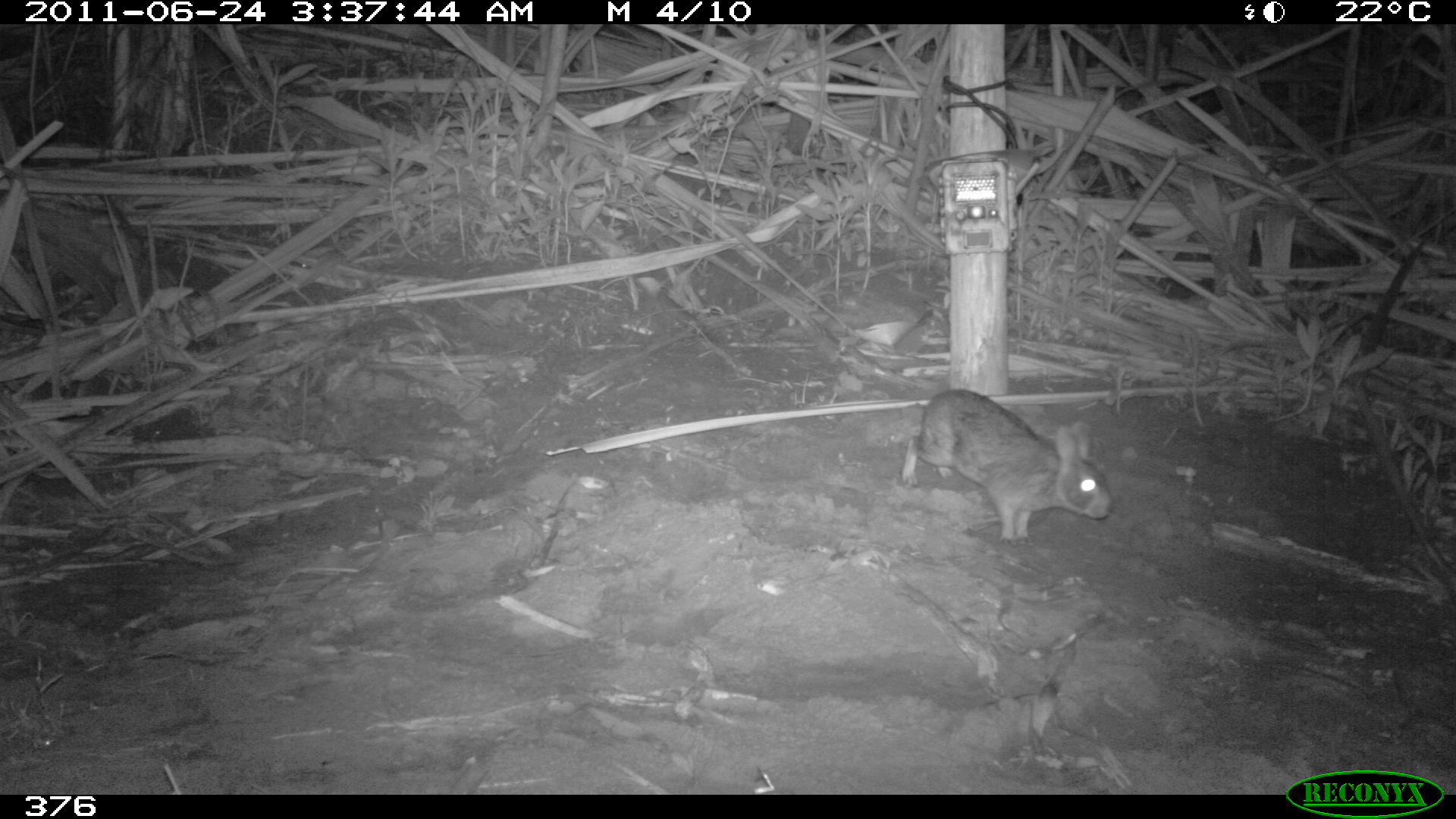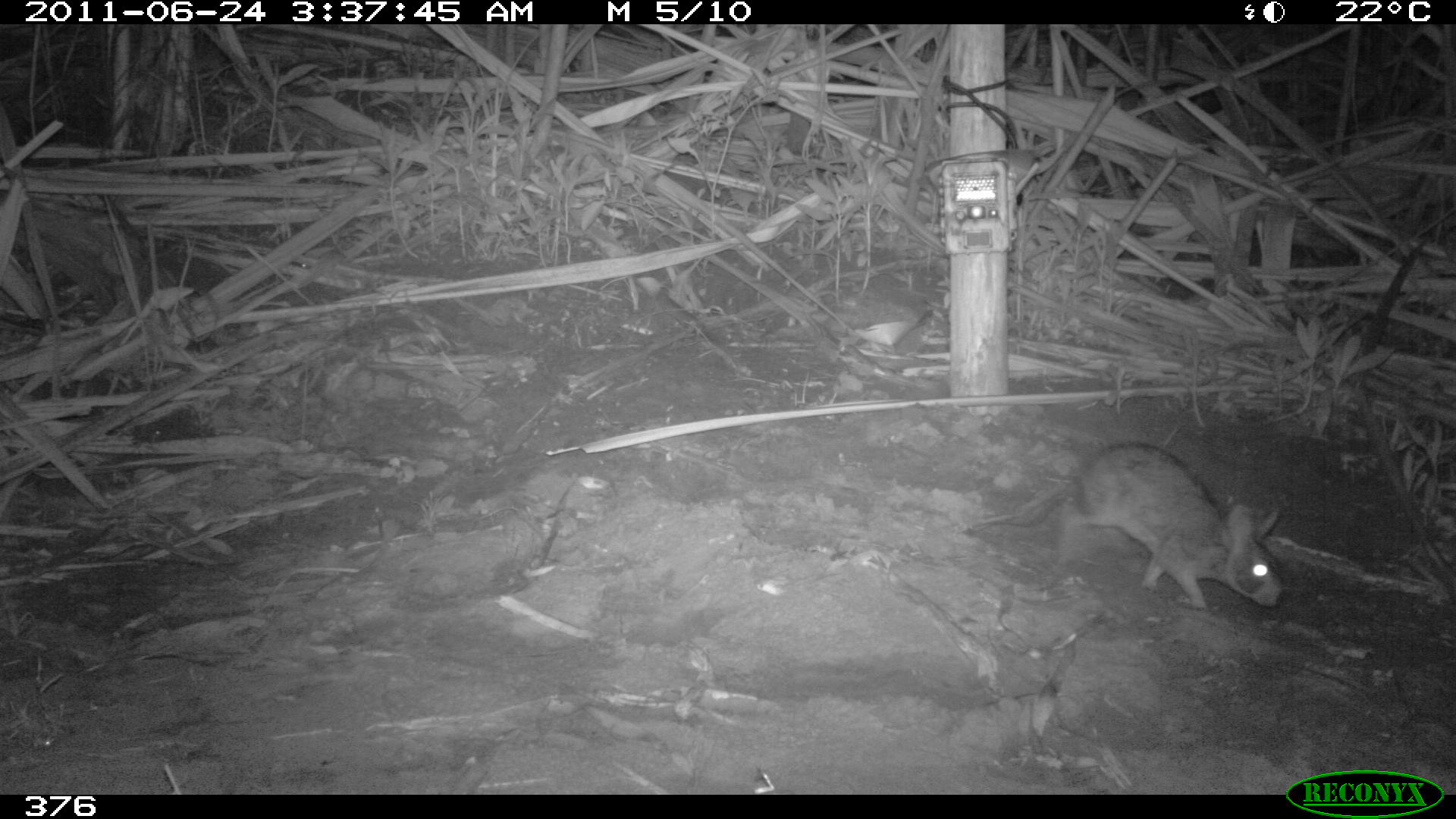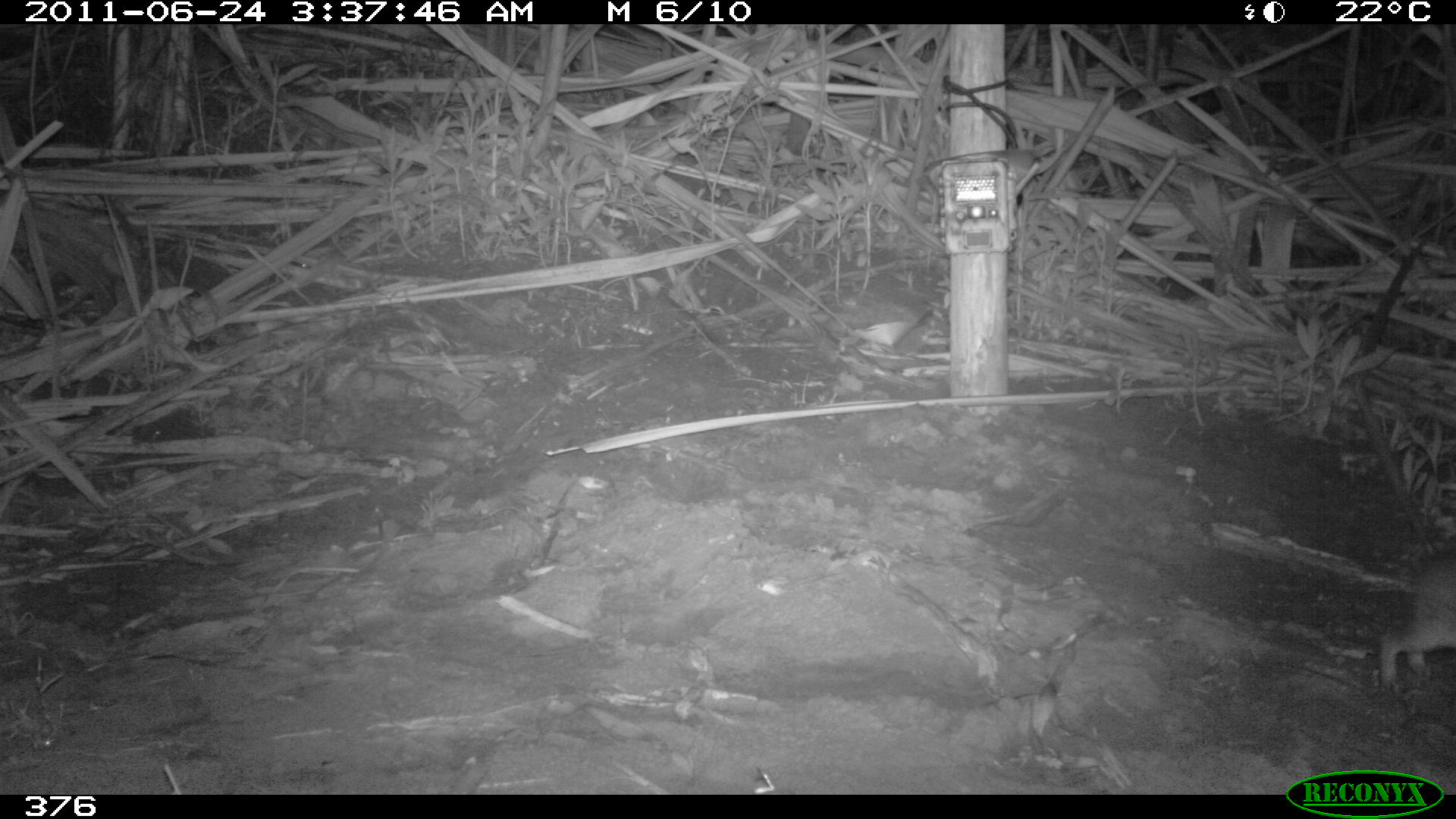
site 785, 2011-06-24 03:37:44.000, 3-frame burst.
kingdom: Animalia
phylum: Chordata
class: Mammalia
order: Lagomorpha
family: Leporidae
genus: Sylvilagus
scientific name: Sylvilagus brasiliensis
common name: tapeti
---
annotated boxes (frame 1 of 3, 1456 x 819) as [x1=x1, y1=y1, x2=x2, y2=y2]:
sylvilagus brasiliensis: [x1=899, y1=388, x2=1114, y2=548]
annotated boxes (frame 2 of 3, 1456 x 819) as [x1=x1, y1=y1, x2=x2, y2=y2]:
sylvilagus brasiliensis: [x1=967, y1=438, x2=1284, y2=615]